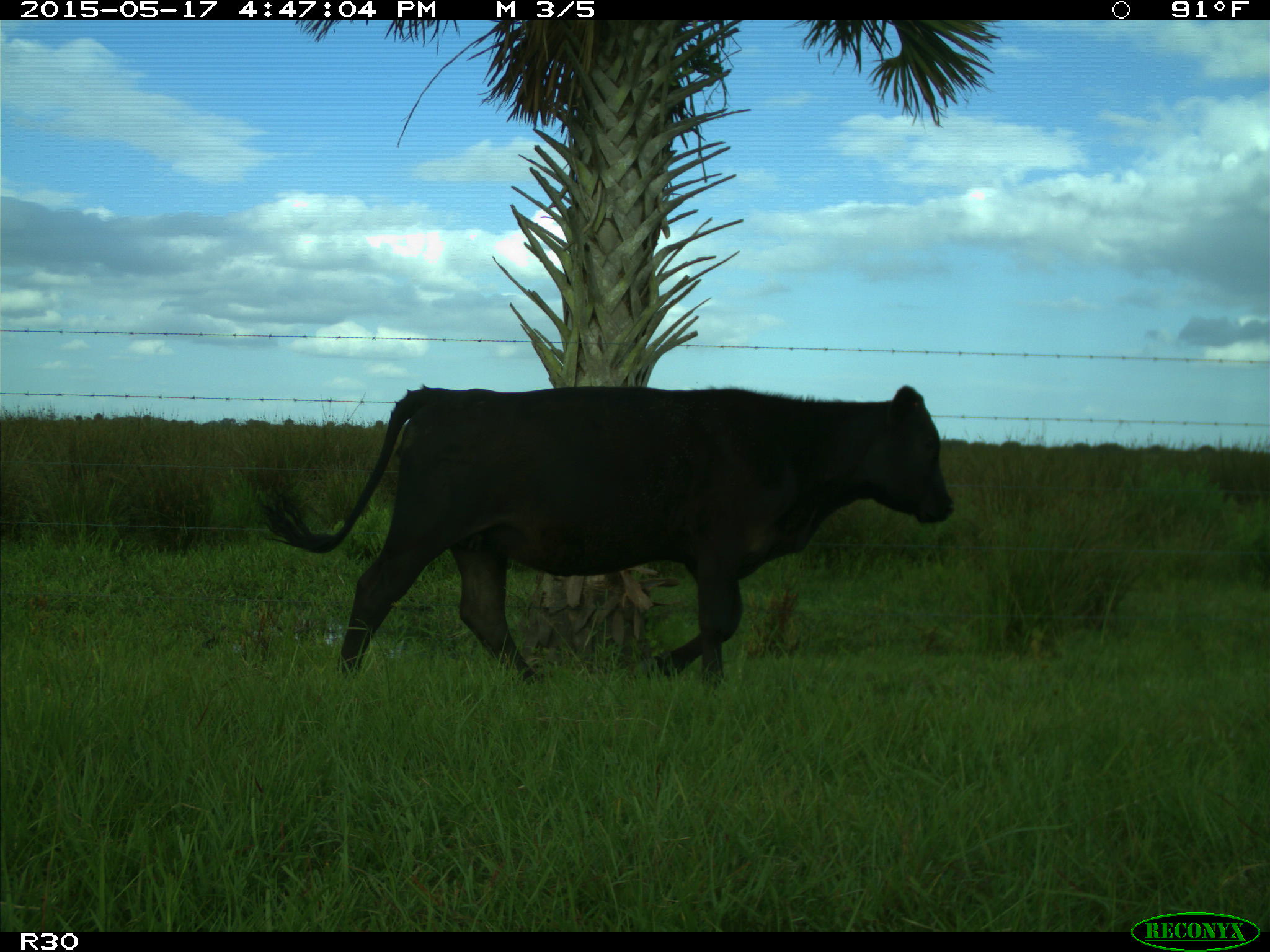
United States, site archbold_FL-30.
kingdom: Animalia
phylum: Chordata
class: Mammalia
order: Artiodactyla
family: Bovidae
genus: Bos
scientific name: Bos taurus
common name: domestic cow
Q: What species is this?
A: Bos taurus (domestic cow).